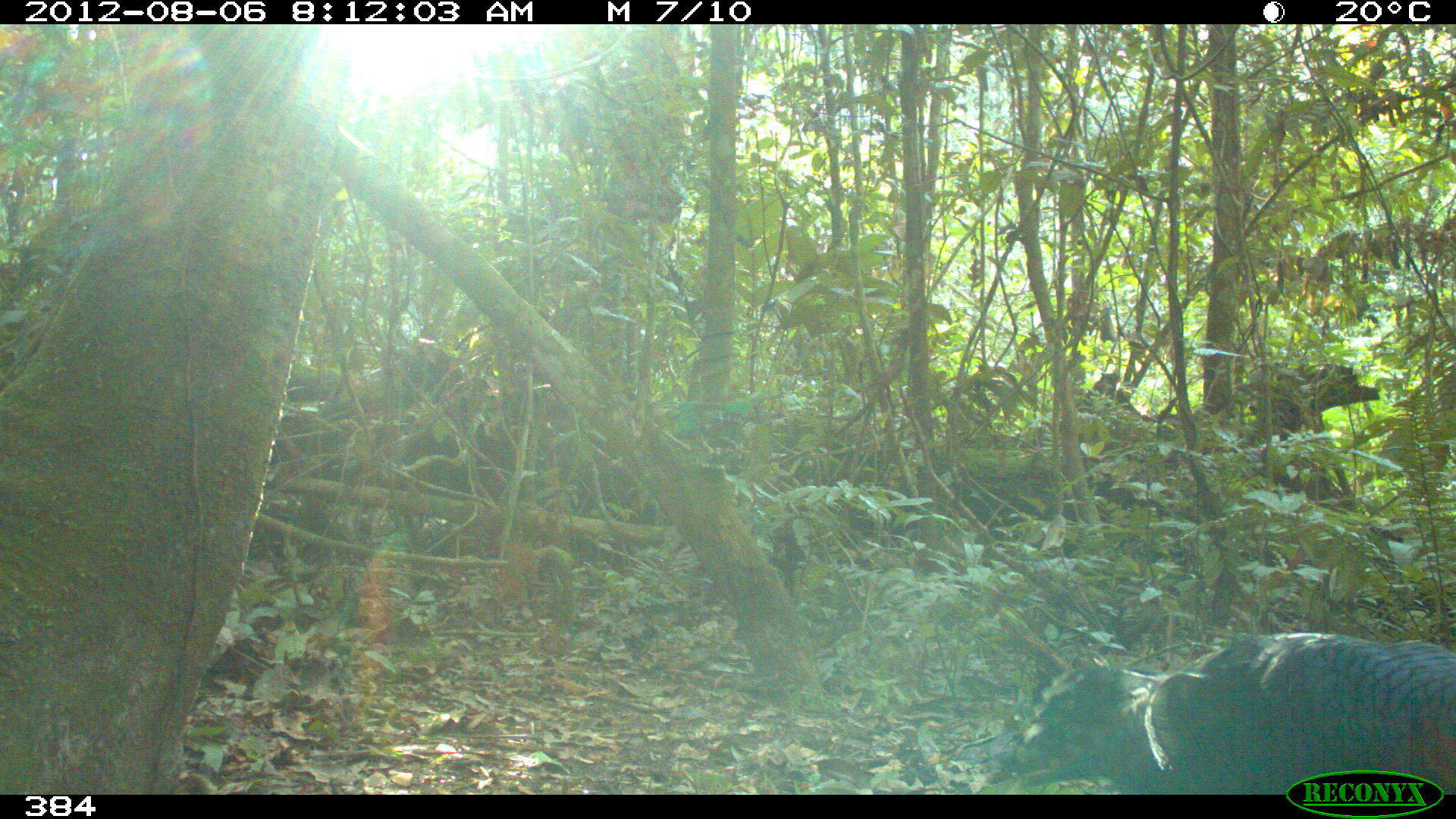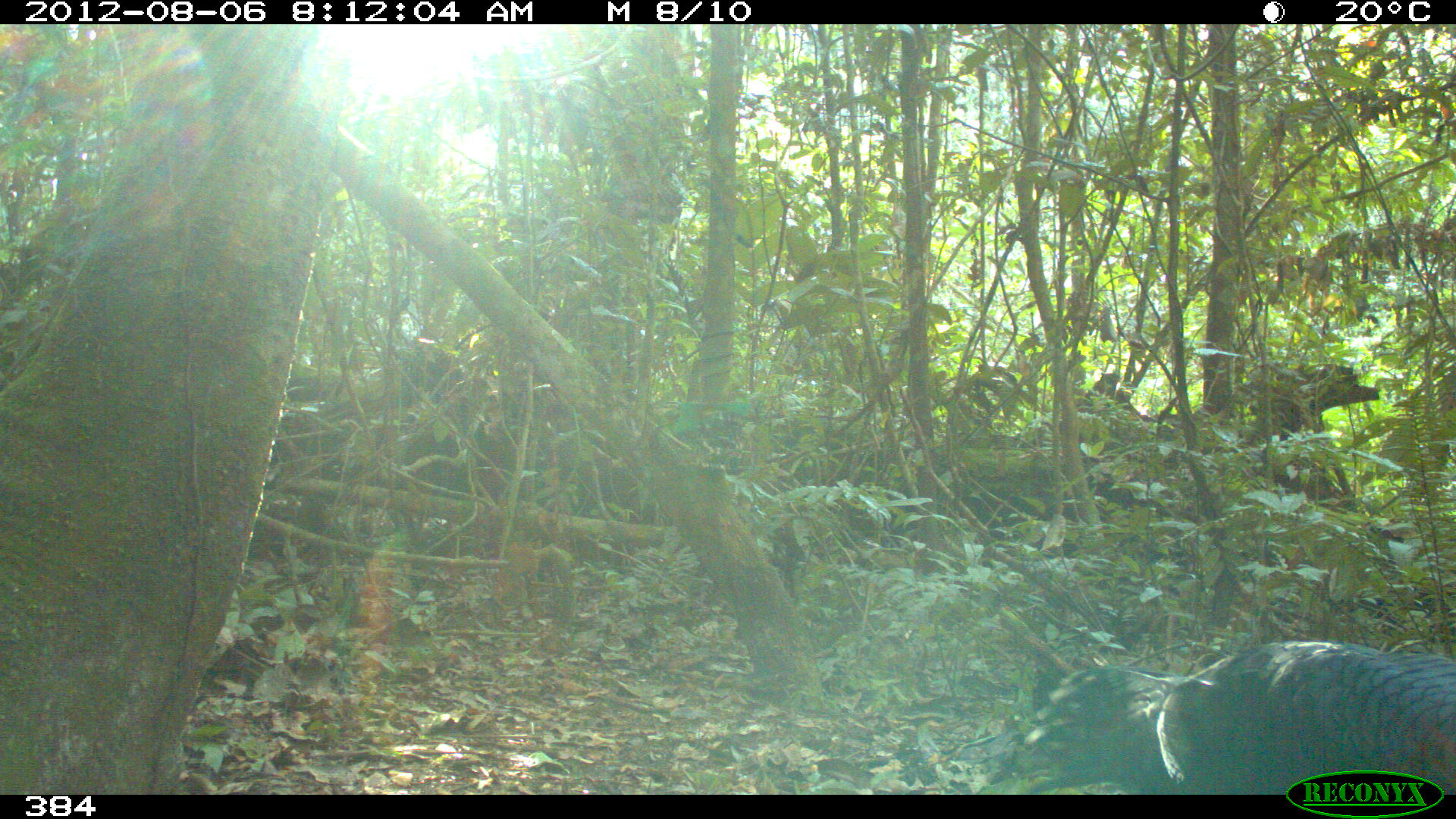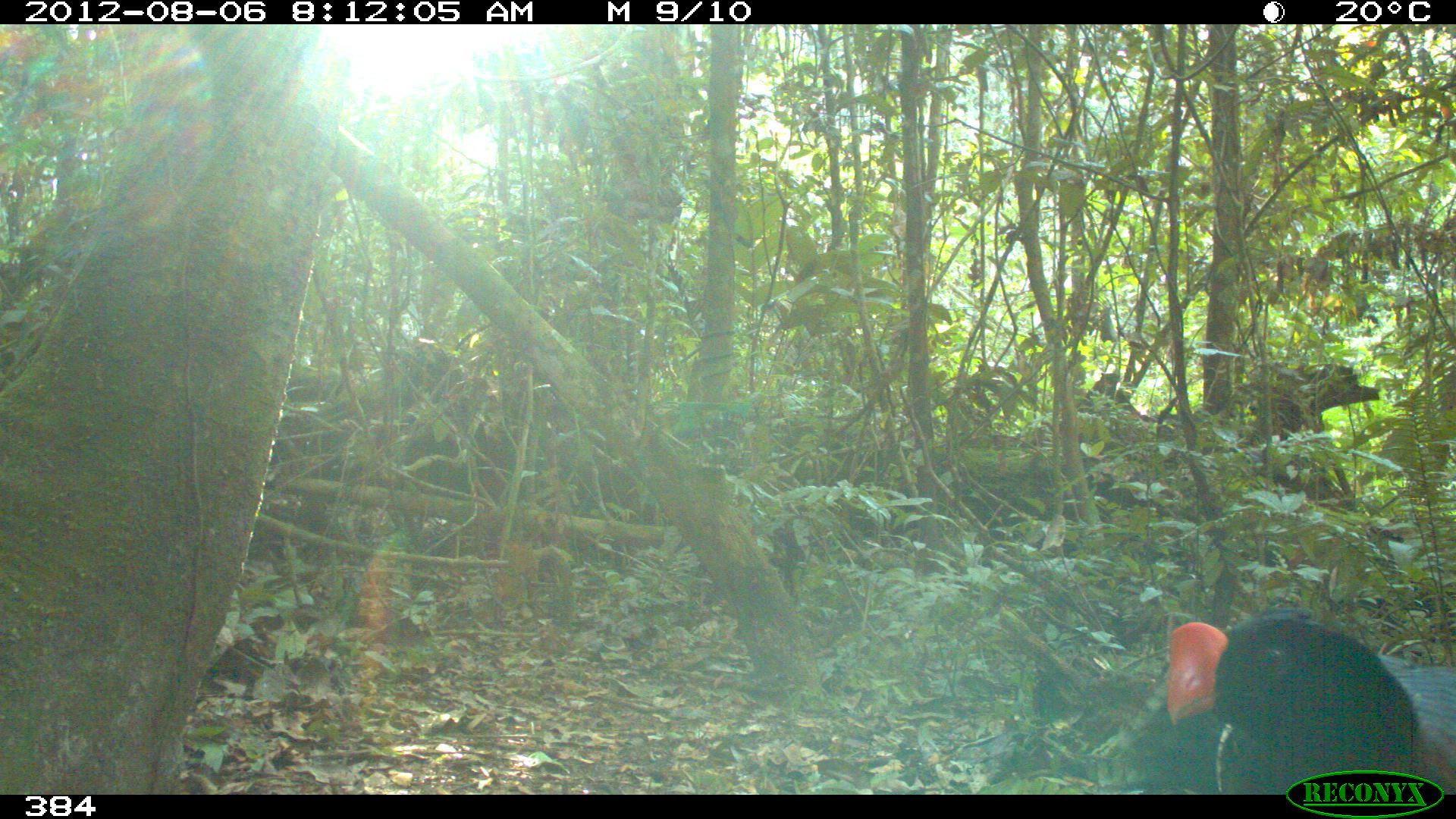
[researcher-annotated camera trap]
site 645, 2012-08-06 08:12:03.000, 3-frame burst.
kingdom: Animalia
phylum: Chordata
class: Aves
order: Galliformes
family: Cracidae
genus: Mitu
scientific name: Mitu tuberosum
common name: razor-billed curassow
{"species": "Mitu tuberosum (razor-billed curassow)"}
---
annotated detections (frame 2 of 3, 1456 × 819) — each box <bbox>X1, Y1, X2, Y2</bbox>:
mitu tuberosum: <bbox>993, 638, 1456, 794</bbox>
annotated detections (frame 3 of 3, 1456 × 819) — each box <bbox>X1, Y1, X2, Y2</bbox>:
mitu tuberosum: <bbox>1126, 607, 1456, 794</bbox>